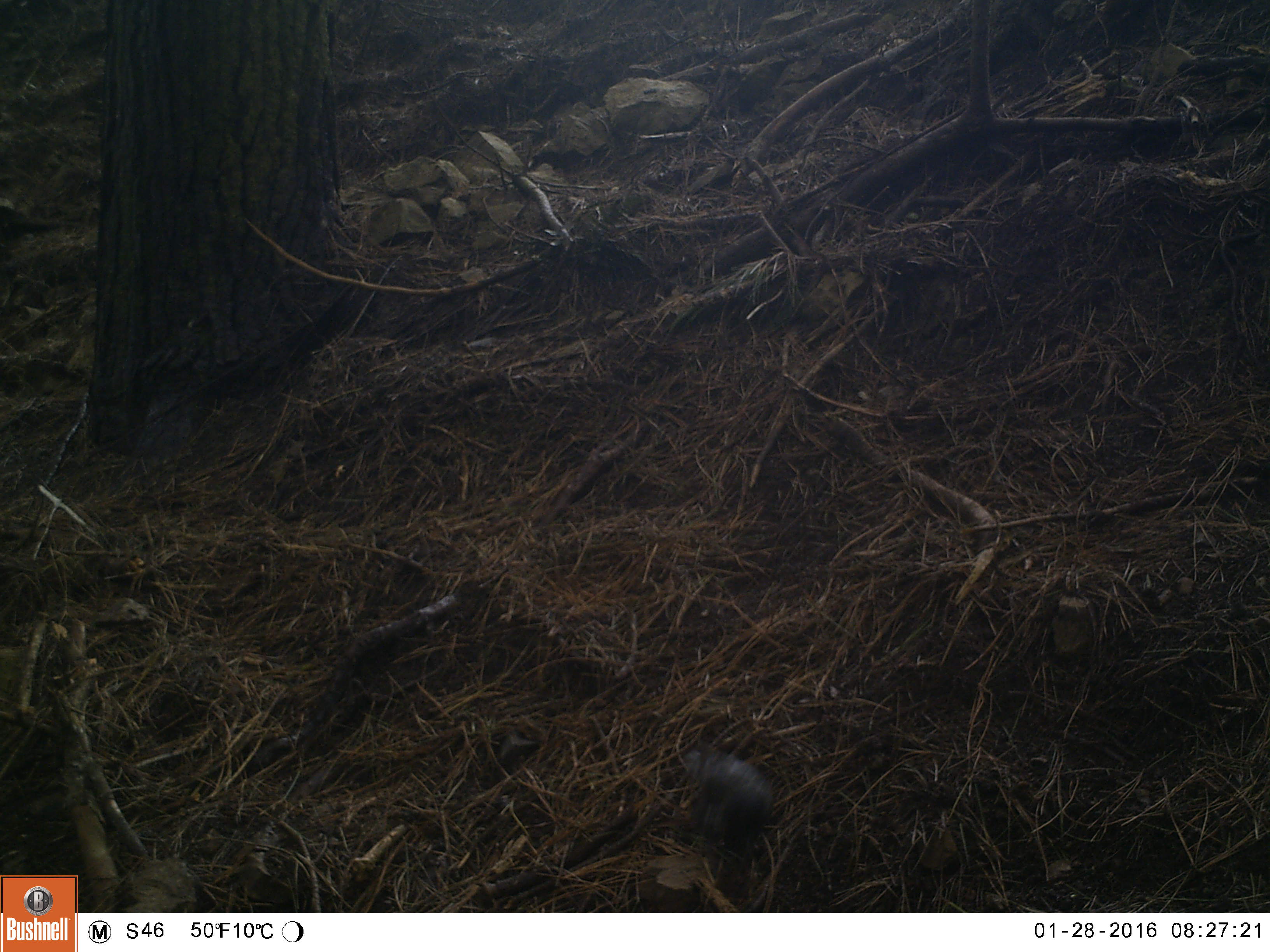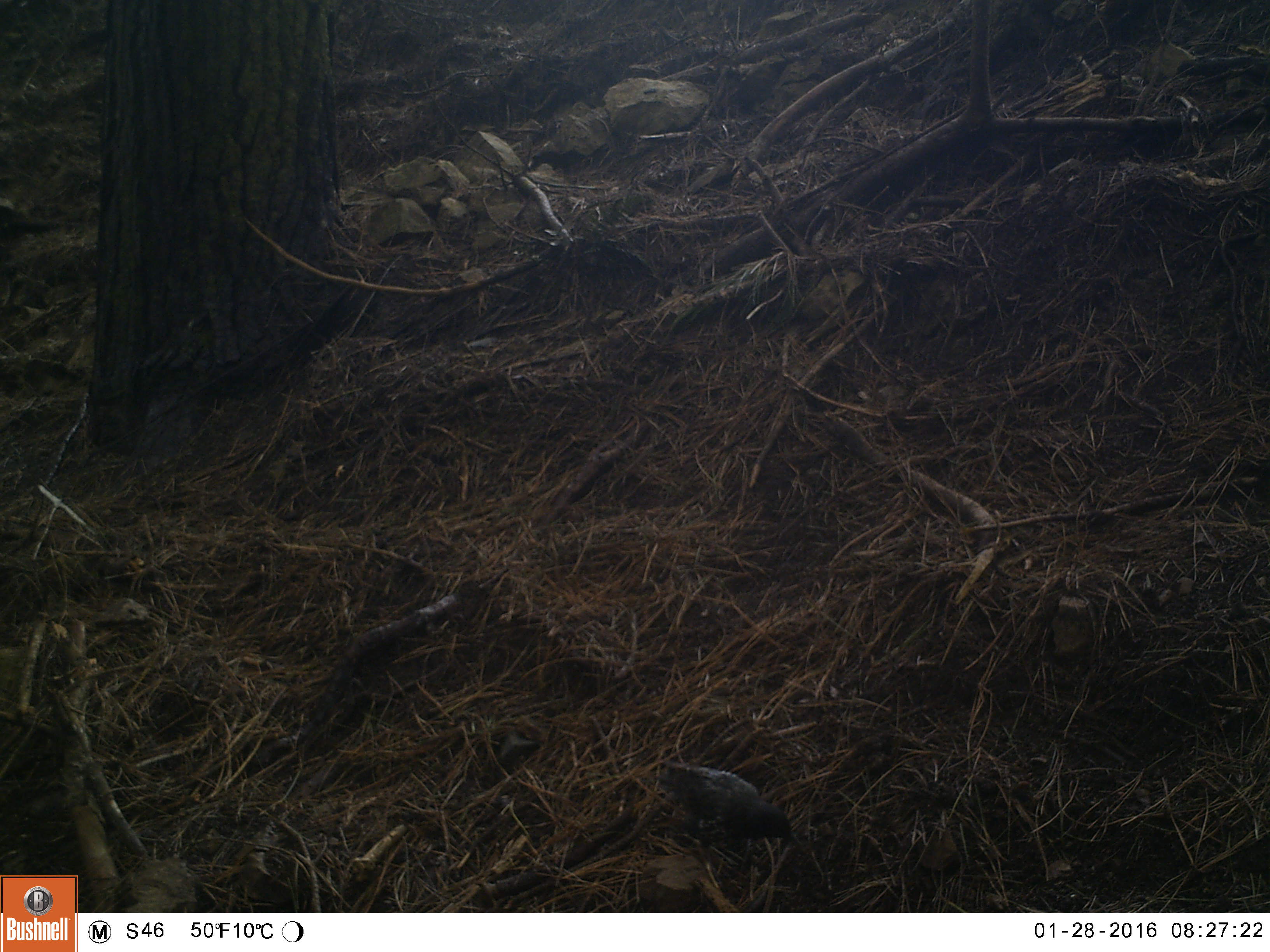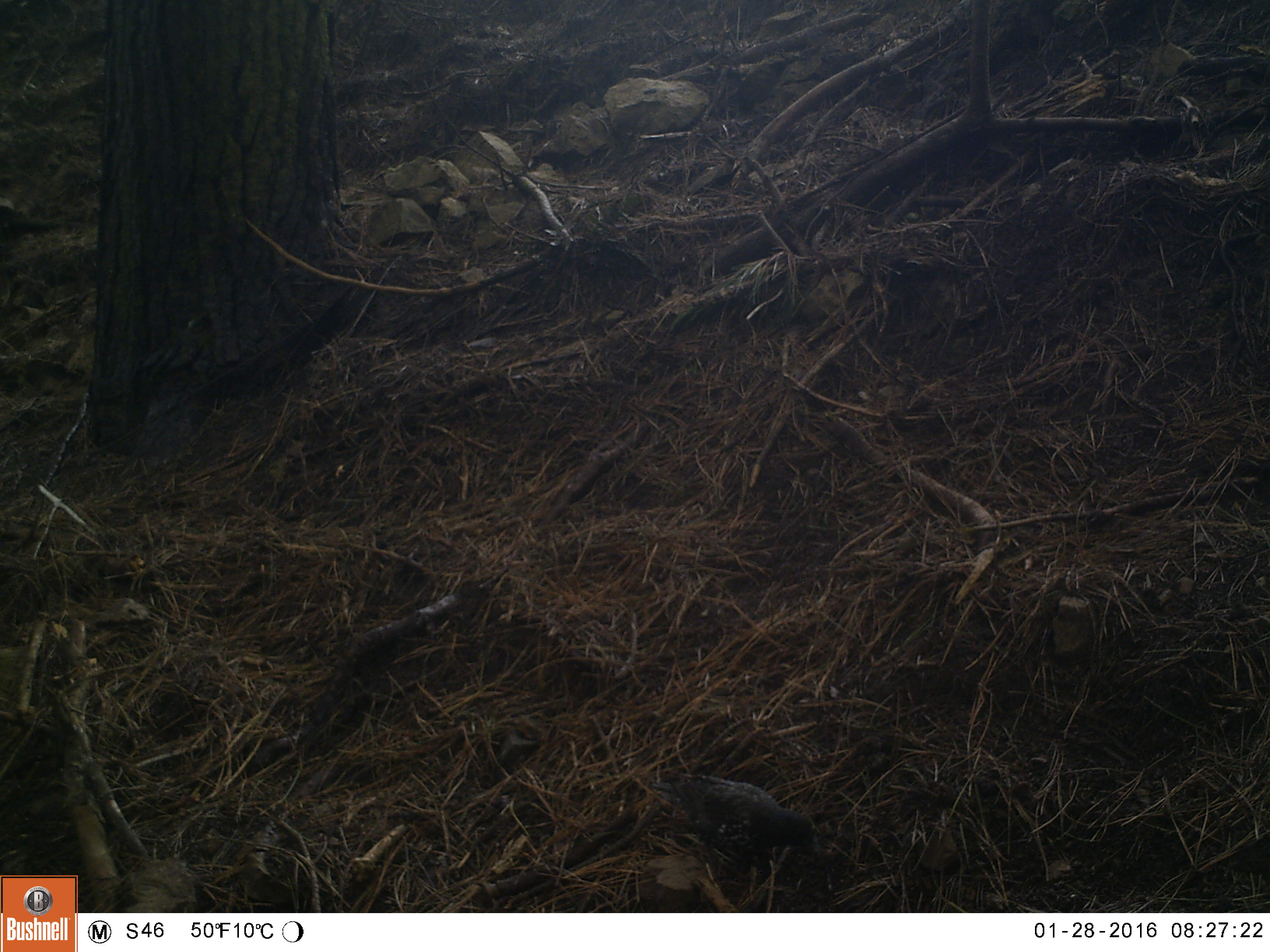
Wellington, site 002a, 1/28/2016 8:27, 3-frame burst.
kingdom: Animalia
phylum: Chordata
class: Aves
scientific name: Aves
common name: bird